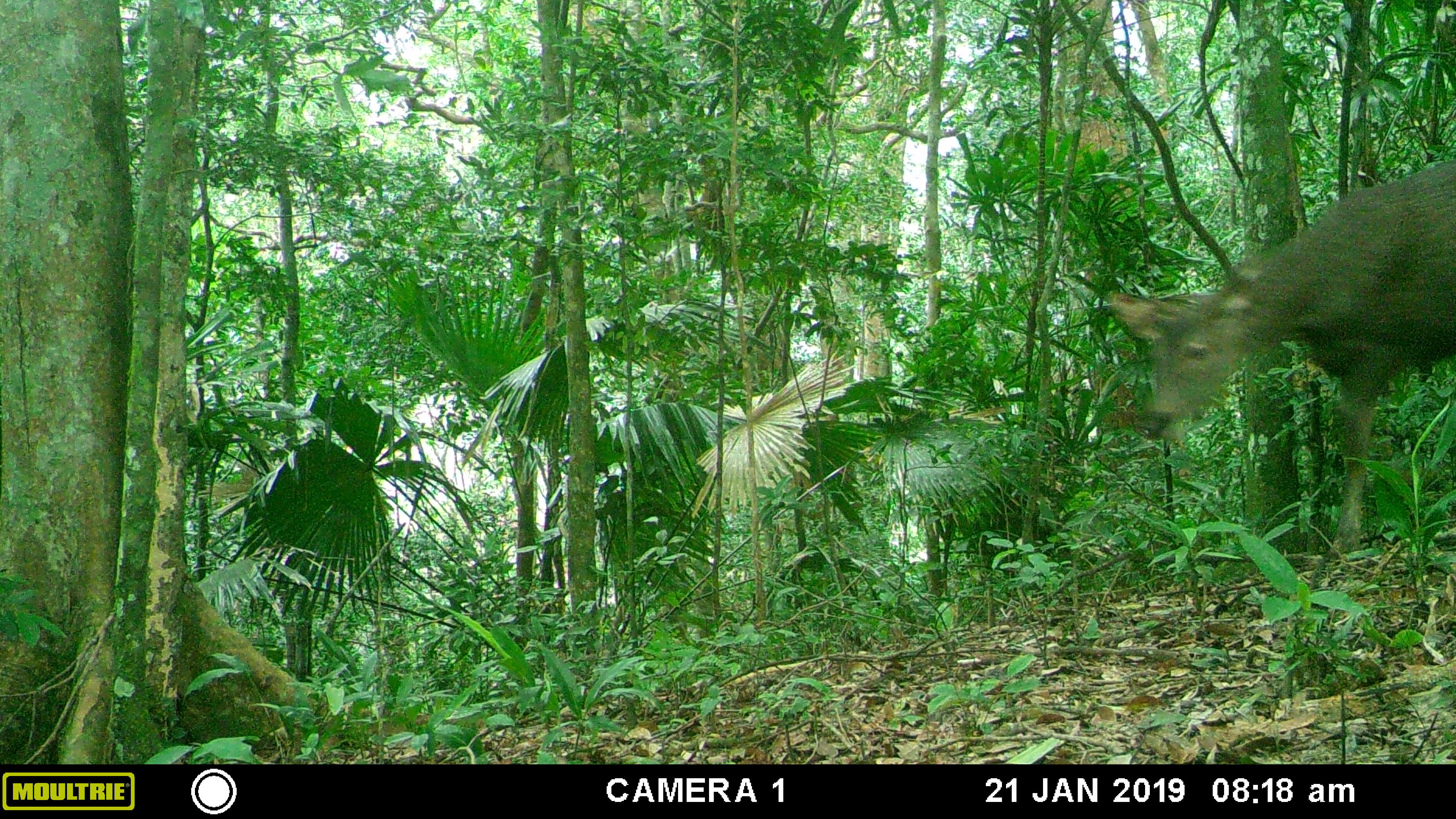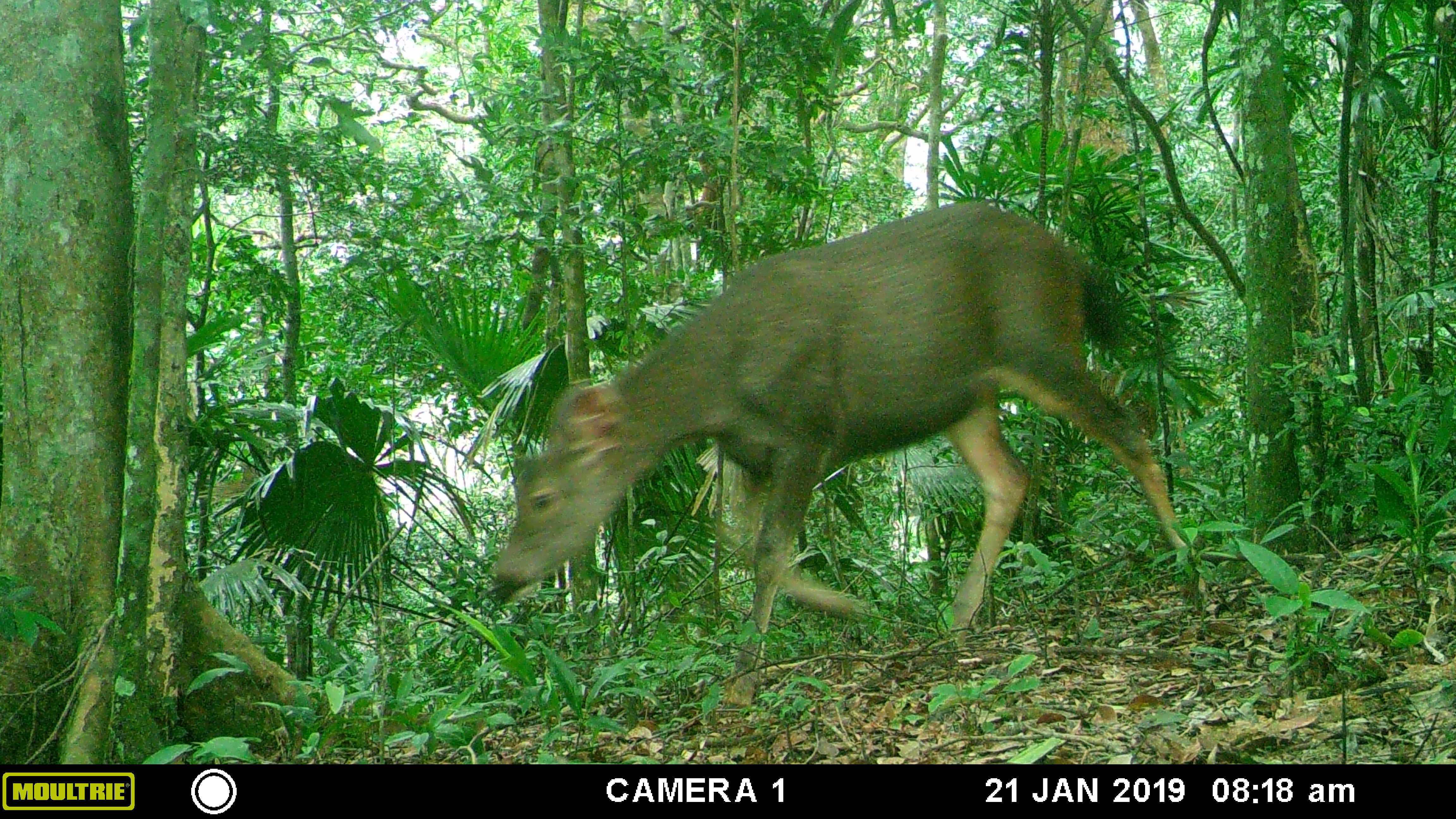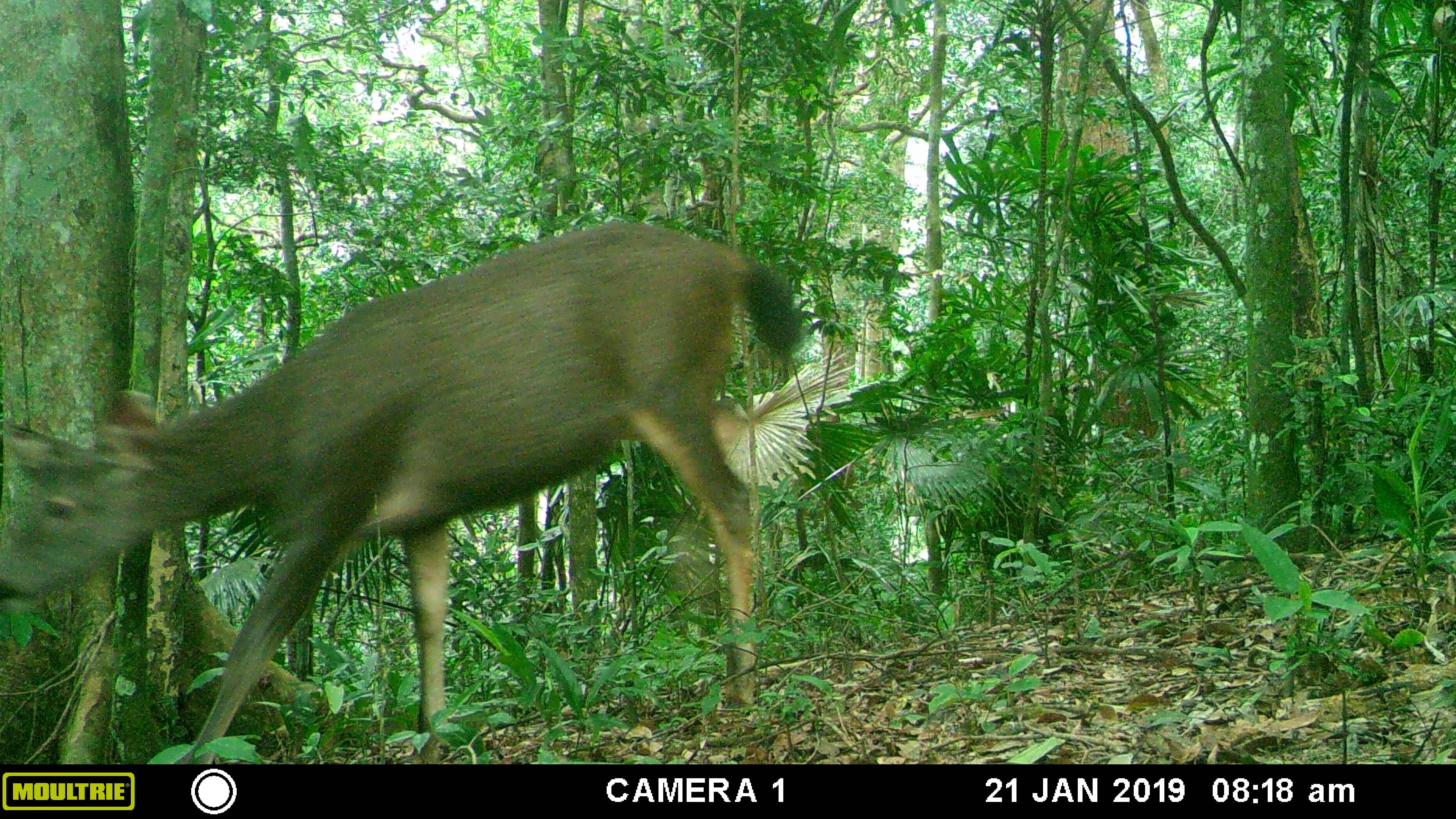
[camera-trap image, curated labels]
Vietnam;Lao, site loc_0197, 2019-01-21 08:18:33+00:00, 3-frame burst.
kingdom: Animalia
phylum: Chordata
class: Mammalia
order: Artiodactyla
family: Cervidae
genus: Rusa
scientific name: Rusa unicolor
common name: sambar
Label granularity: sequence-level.